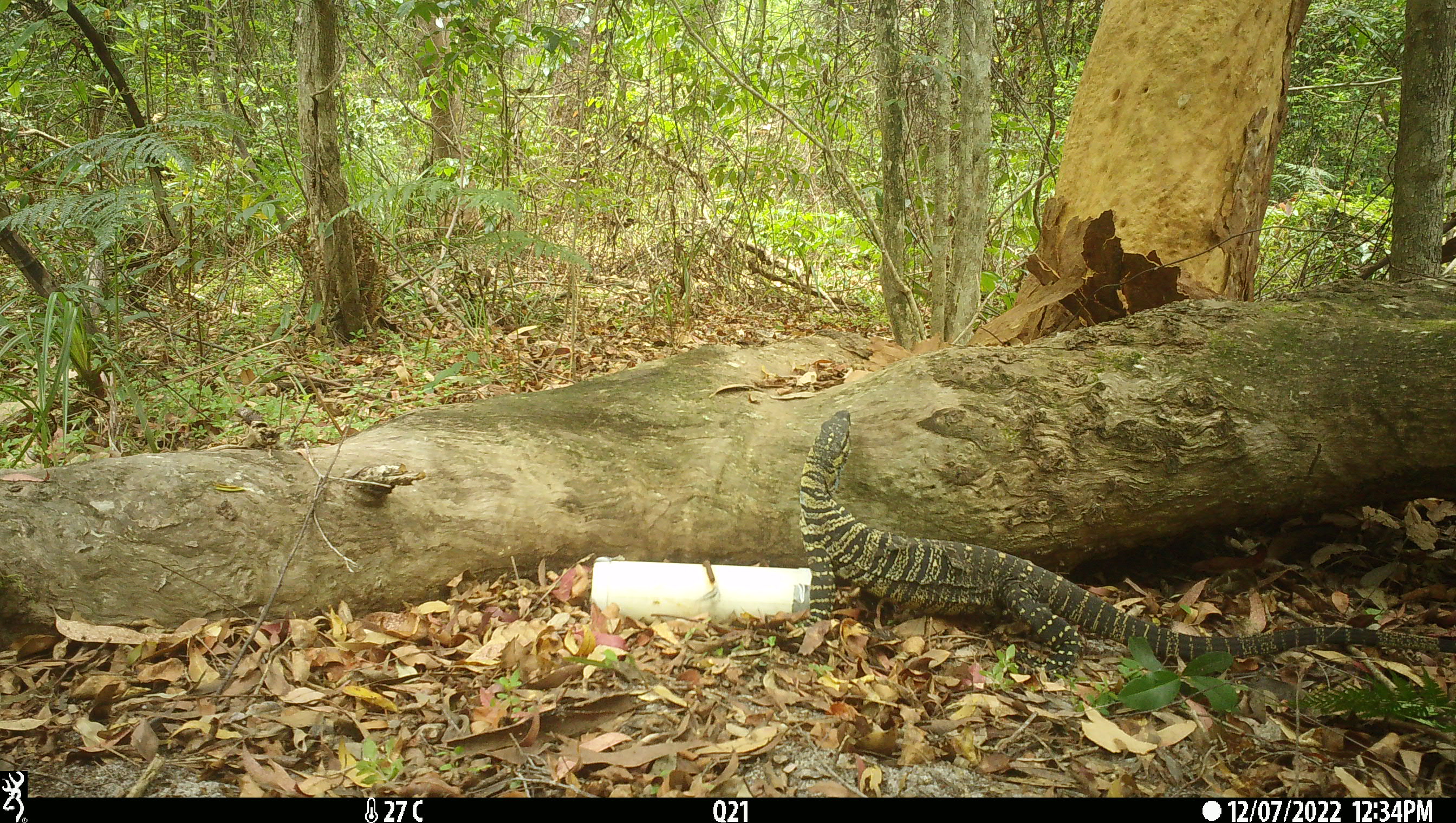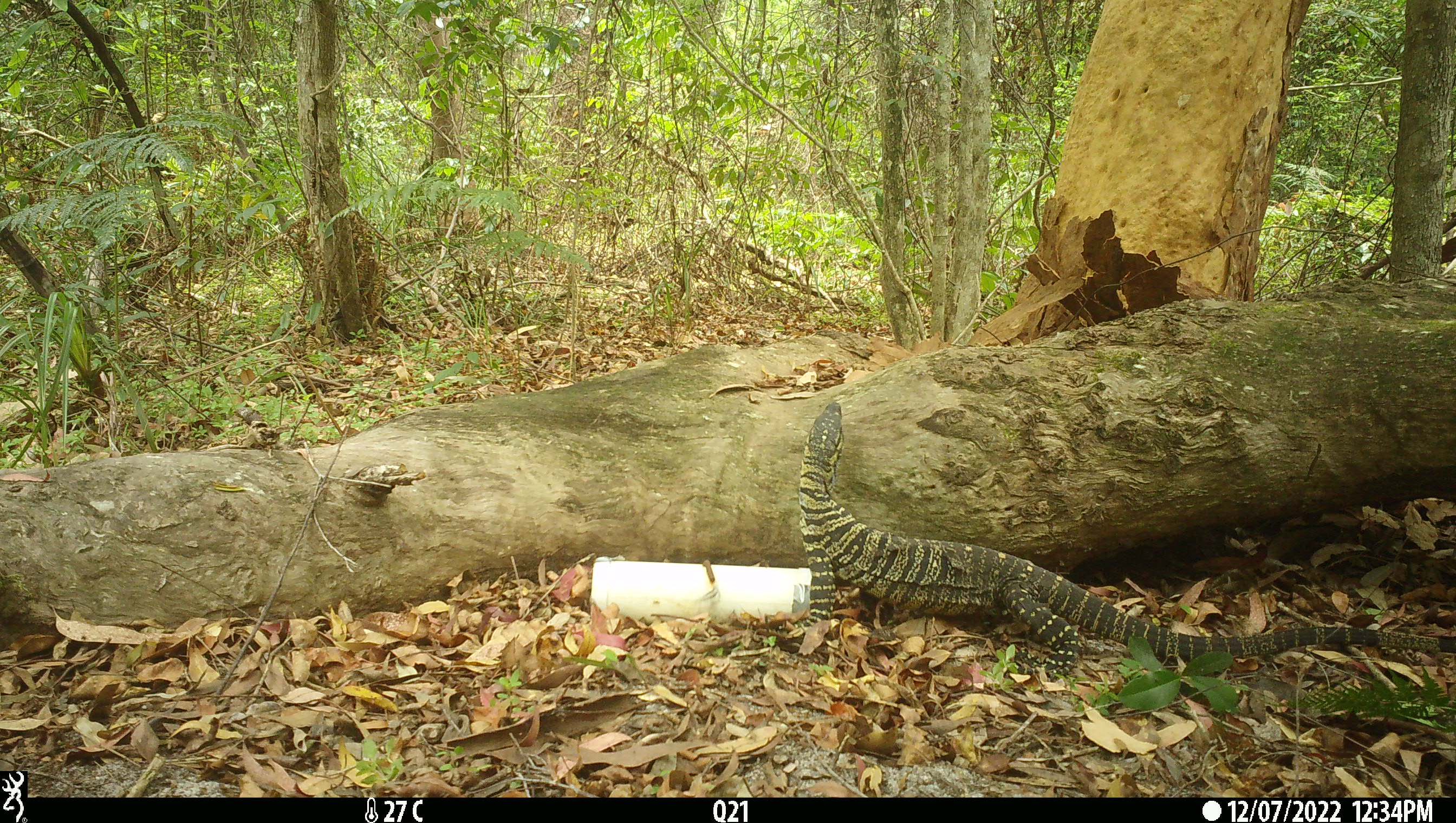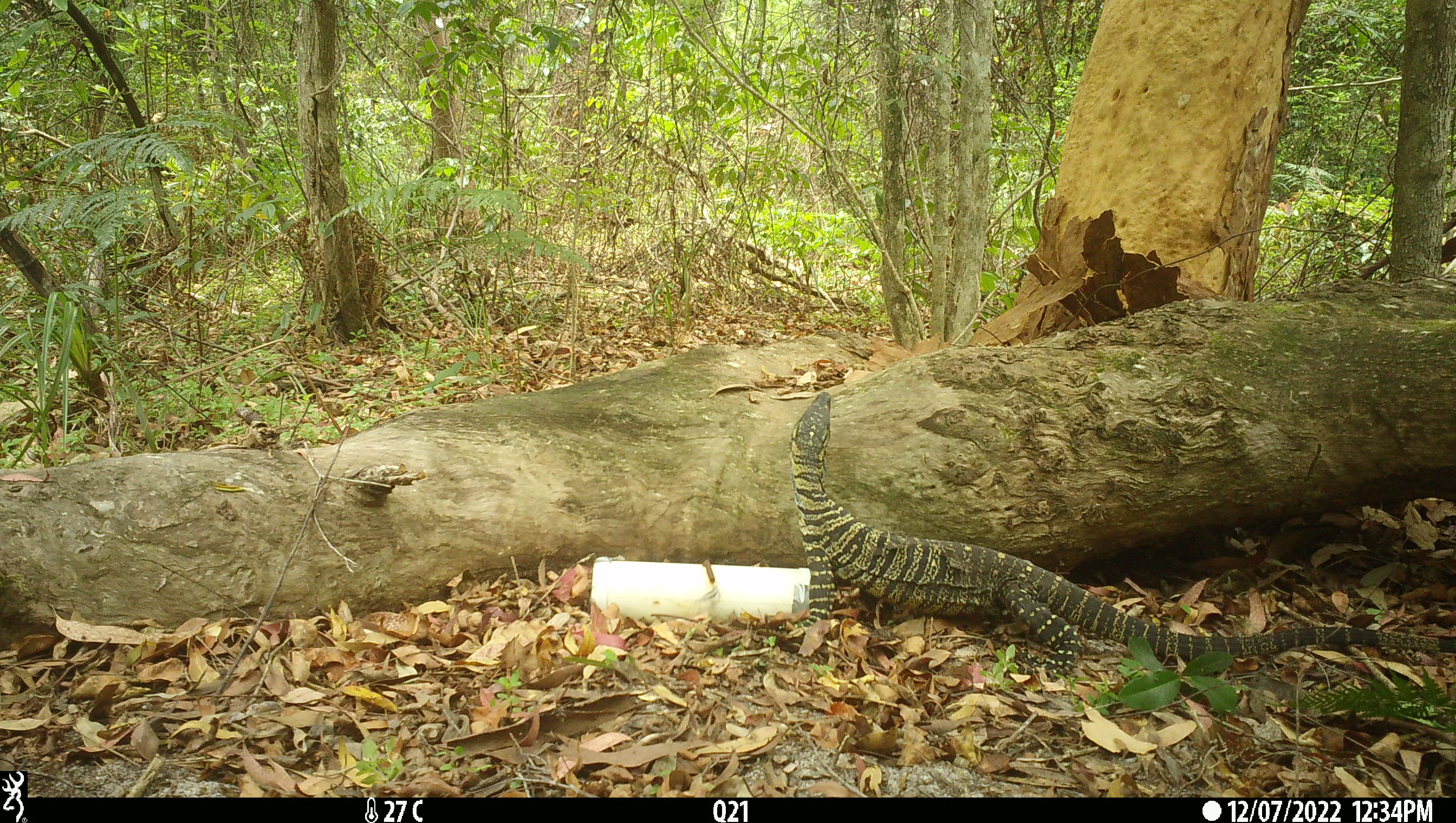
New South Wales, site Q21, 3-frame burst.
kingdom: Animalia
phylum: Chordata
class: Reptilia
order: Squamata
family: Varanidae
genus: Varanus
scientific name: Varanus varius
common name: lace monitor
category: goanna